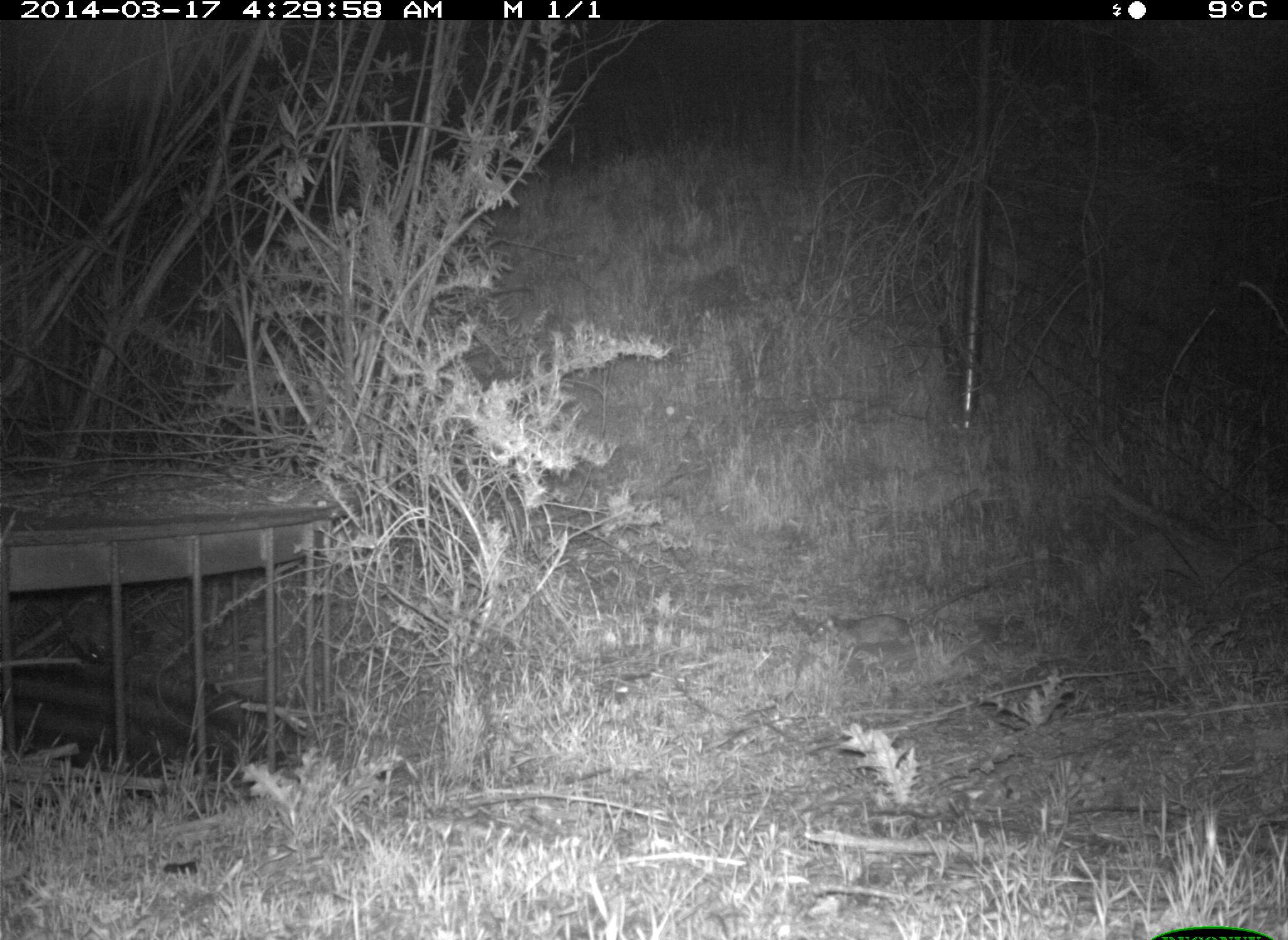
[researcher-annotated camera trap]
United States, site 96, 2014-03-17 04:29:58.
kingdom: Animalia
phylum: Chordata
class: Mammalia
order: Rodentia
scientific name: Rodentia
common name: rodent